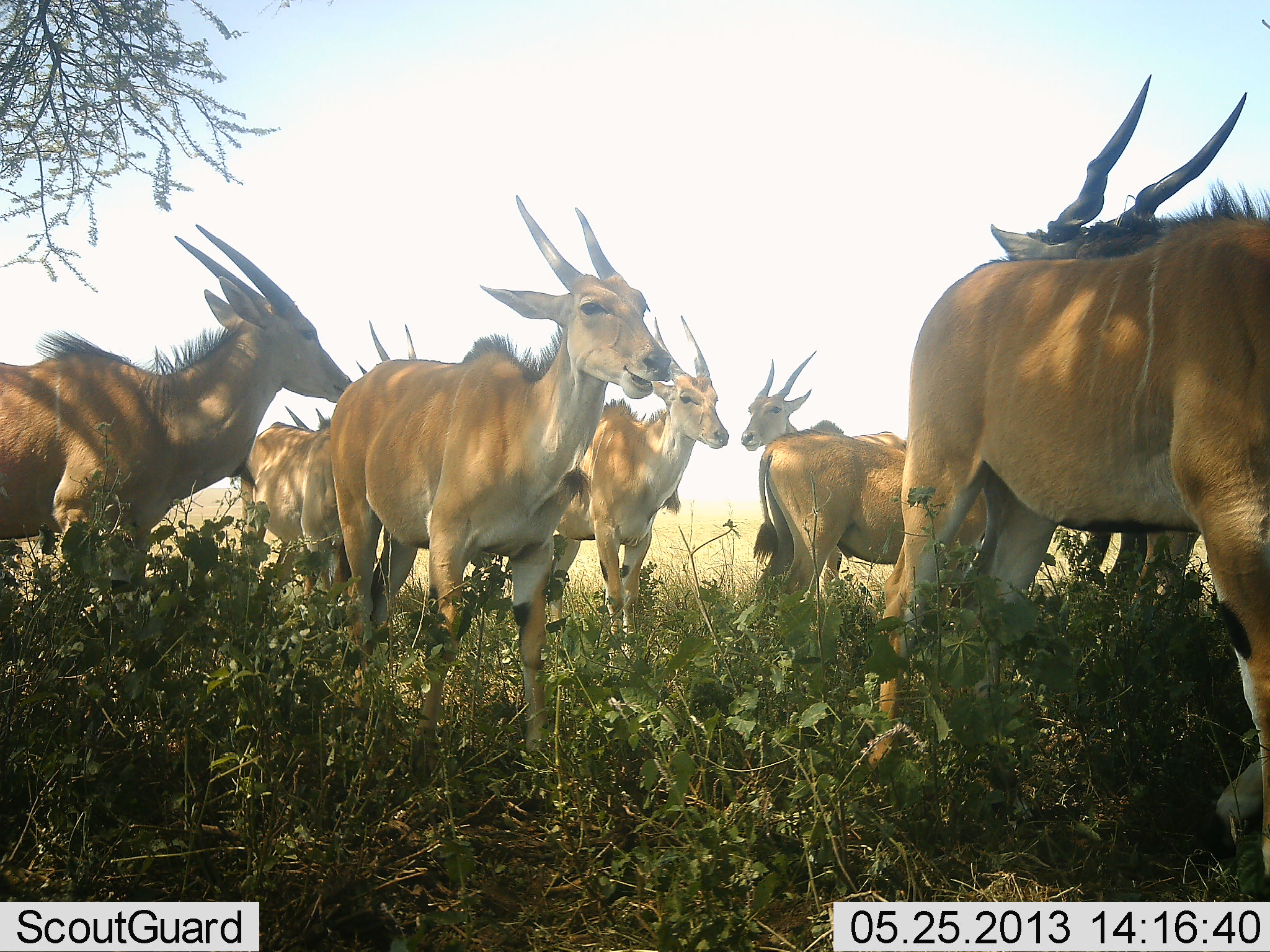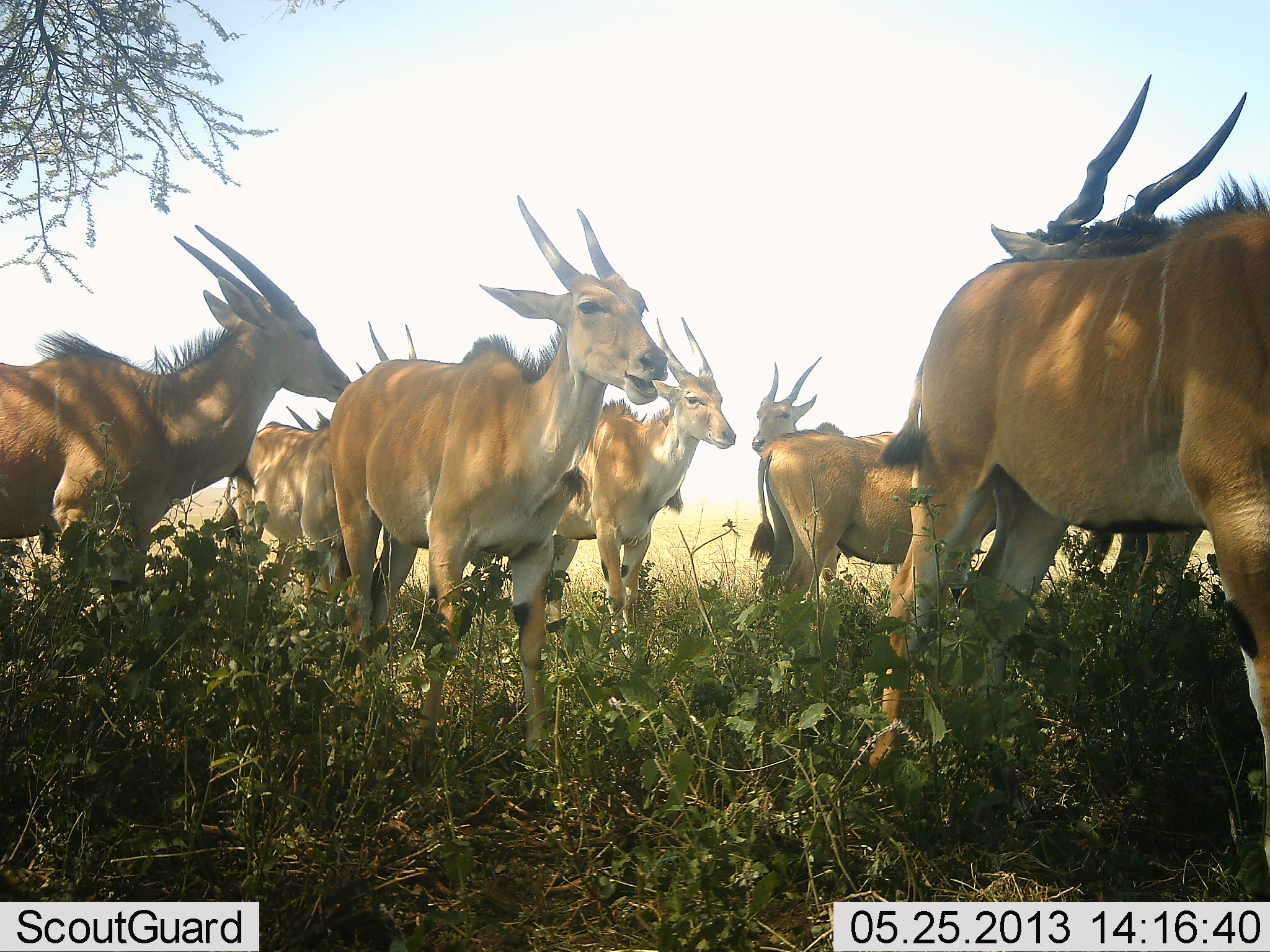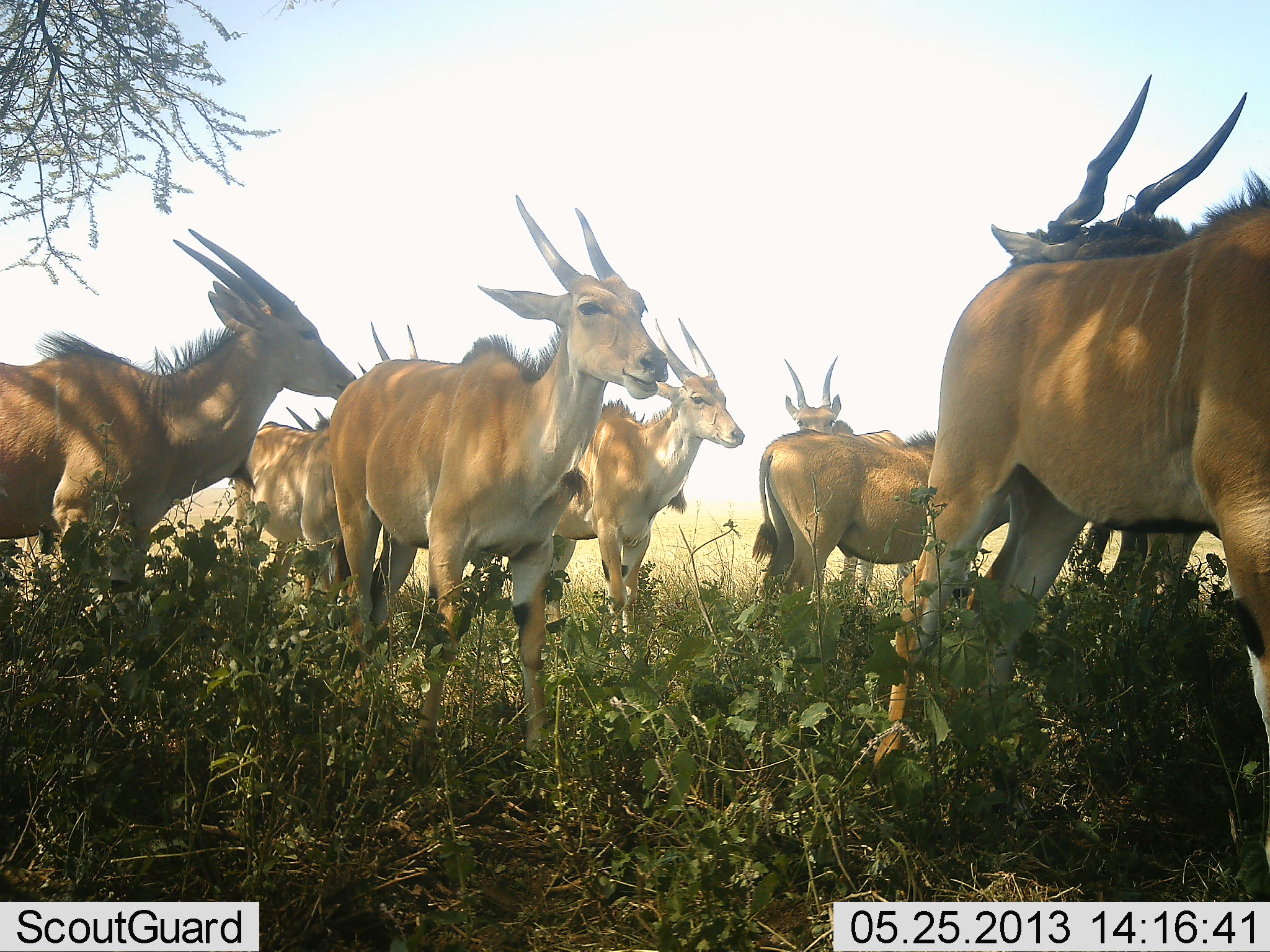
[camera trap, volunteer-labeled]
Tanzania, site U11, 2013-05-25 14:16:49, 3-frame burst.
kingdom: Animalia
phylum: Chordata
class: Mammalia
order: Artiodactyla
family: Bovidae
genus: Tragelaphus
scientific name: Tragelaphus oryx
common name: eland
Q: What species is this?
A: Eland (Tragelaphus oryx).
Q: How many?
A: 10.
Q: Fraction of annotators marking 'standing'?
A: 100%.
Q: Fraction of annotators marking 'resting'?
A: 10%.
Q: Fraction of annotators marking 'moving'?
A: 10%.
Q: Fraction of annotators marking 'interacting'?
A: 20%.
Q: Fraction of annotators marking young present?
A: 0%.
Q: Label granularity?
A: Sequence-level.